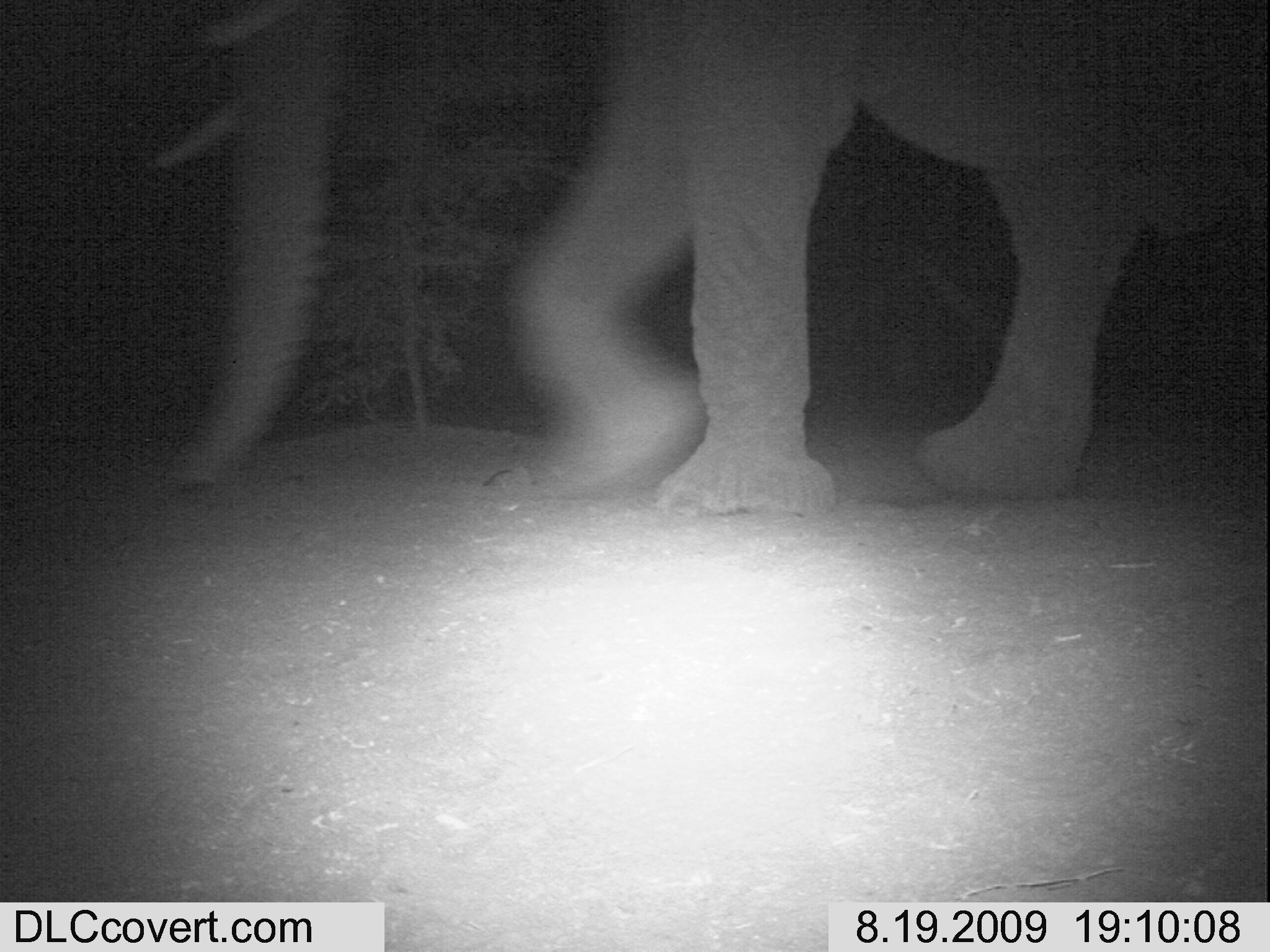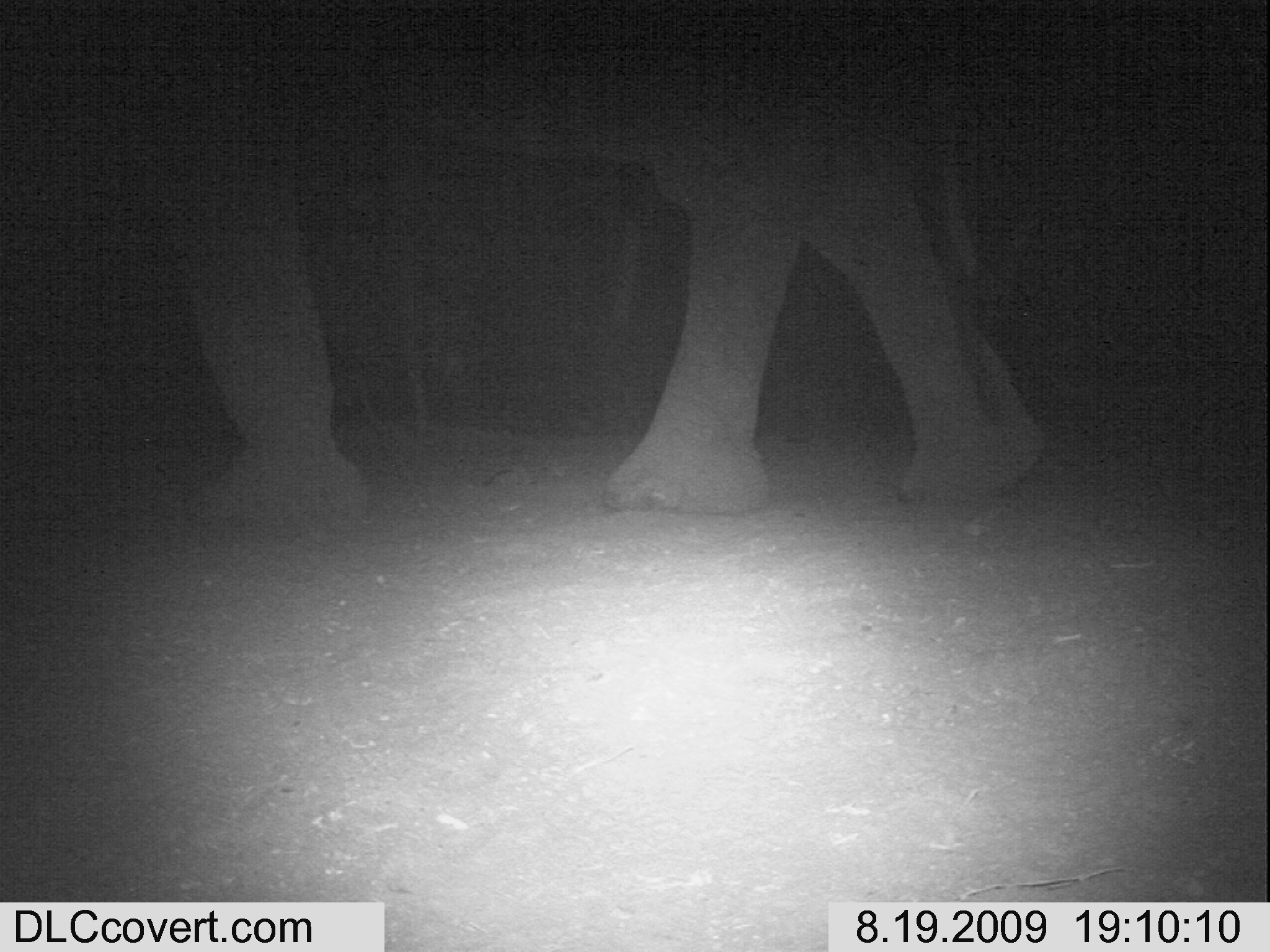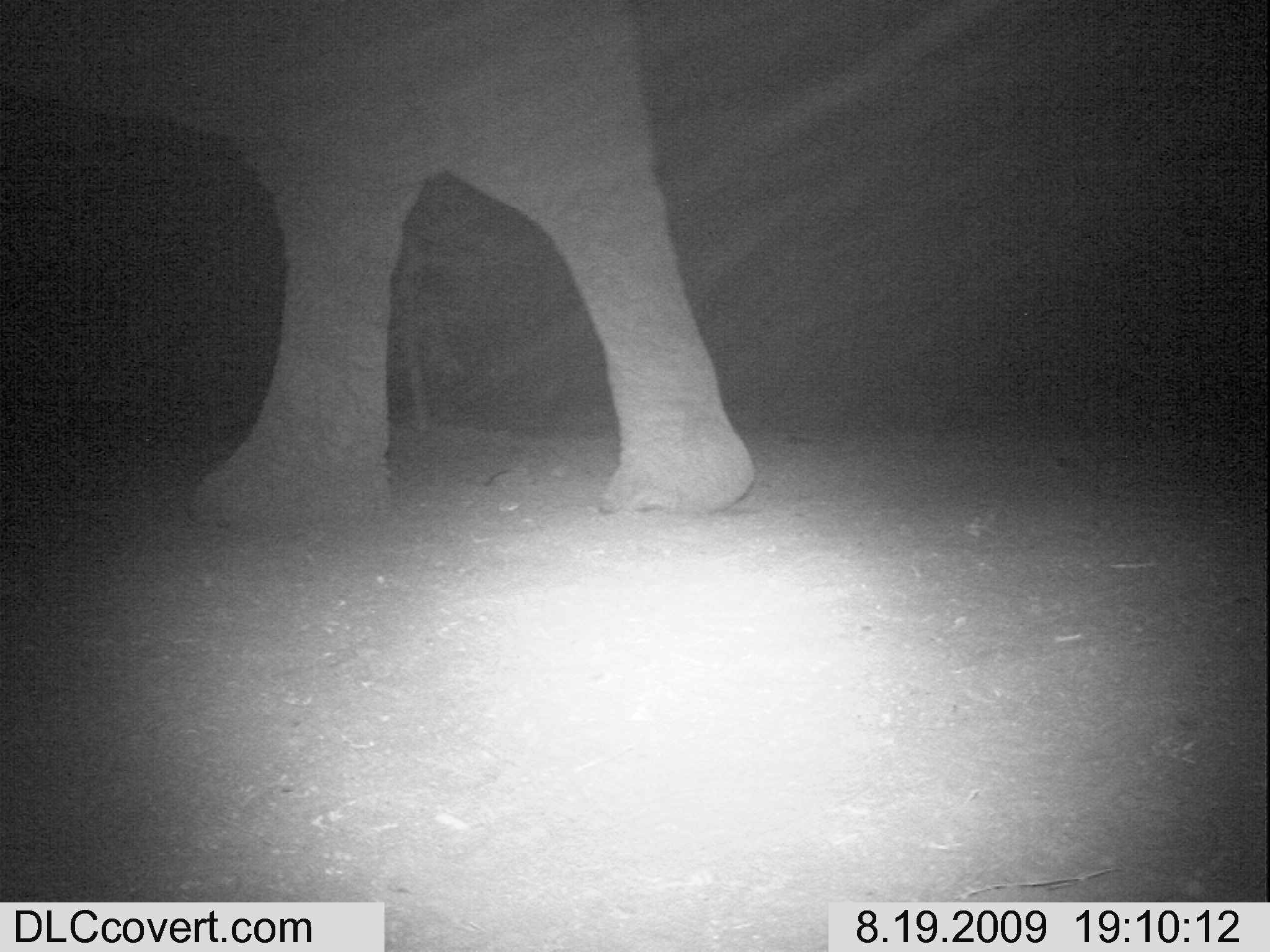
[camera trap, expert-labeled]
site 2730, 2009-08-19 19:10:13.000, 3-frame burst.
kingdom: Animalia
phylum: Chordata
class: Mammalia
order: Proboscidea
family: Elephantidae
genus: Loxodonta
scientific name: Loxodonta africana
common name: african bush elephant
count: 1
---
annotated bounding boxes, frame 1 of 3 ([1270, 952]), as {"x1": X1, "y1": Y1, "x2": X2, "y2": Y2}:
loxodonta africana: {"x1": 148, "y1": 0, "x2": 1245, "y2": 513}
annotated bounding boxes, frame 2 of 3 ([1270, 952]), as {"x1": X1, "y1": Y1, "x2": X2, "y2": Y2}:
loxodonta africana: {"x1": 0, "y1": 0, "x2": 1060, "y2": 537}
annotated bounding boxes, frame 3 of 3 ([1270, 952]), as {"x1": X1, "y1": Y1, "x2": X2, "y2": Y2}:
loxodonta africana: {"x1": 0, "y1": 0, "x2": 758, "y2": 526}